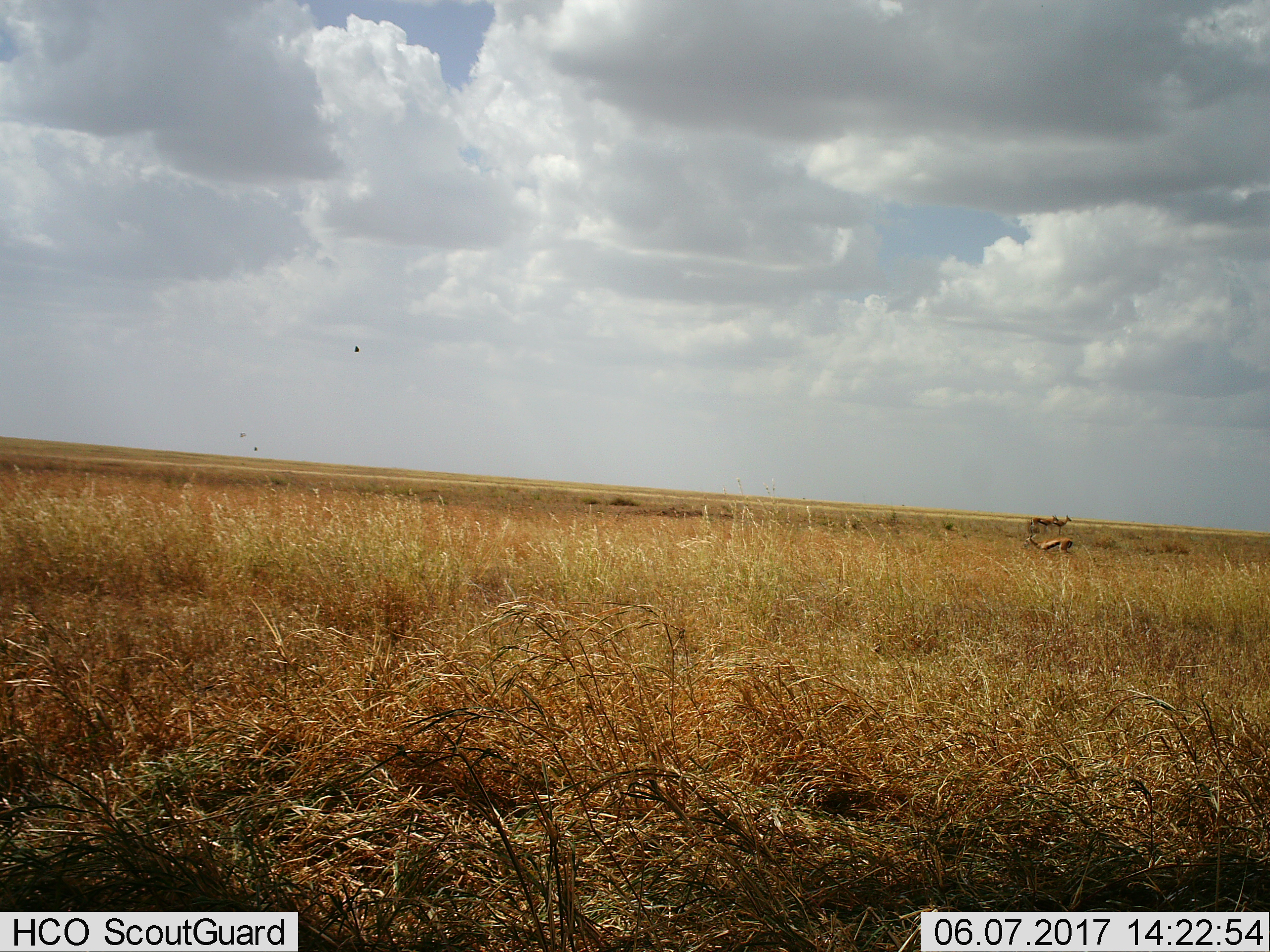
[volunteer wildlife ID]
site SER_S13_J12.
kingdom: Animalia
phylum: Chordata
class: Mammalia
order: Artiodactyla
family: Bovidae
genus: Eudorcas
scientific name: Eudorcas thomsonii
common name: thomson's gazelle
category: gazellethomsons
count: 3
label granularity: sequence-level